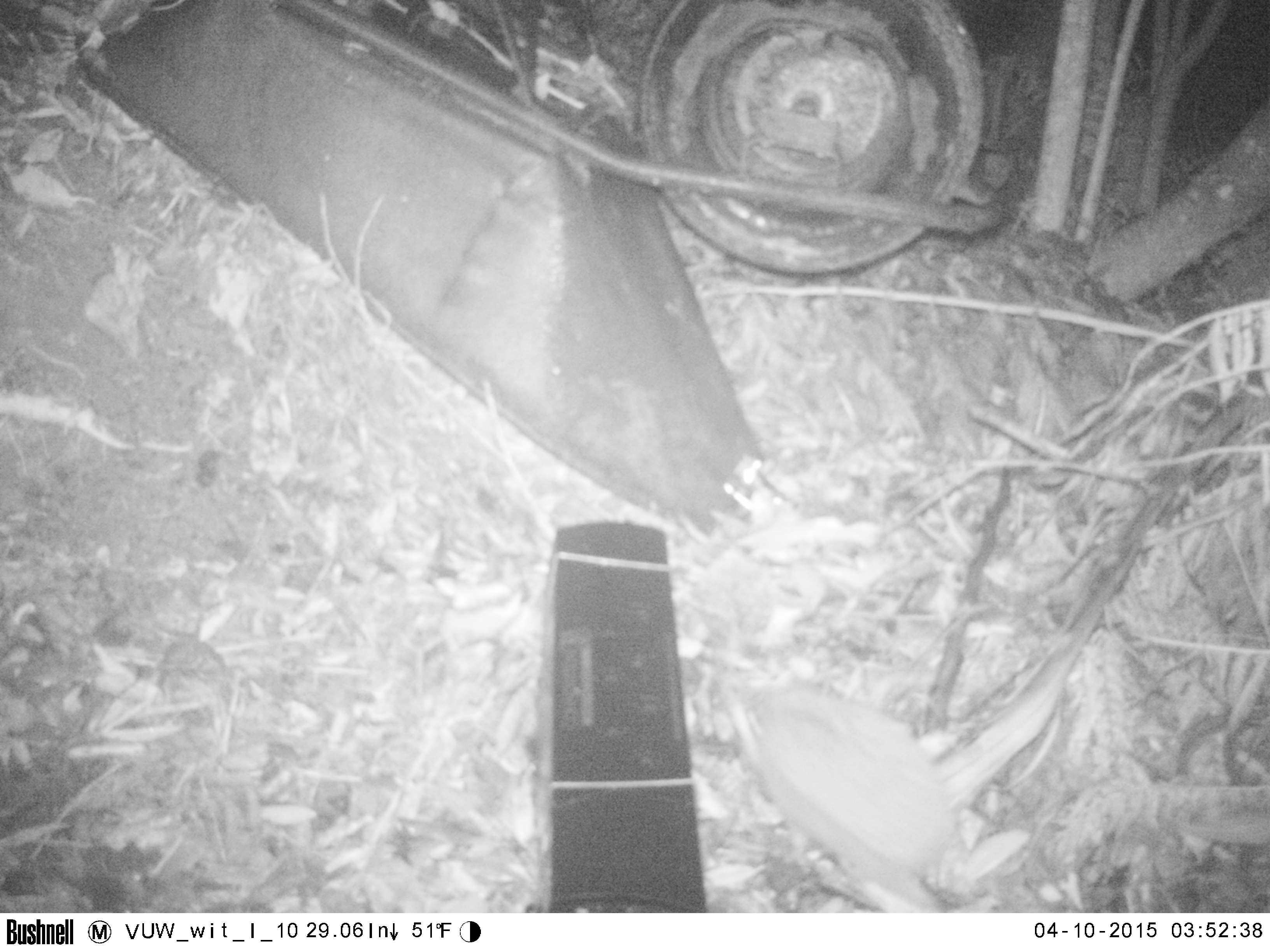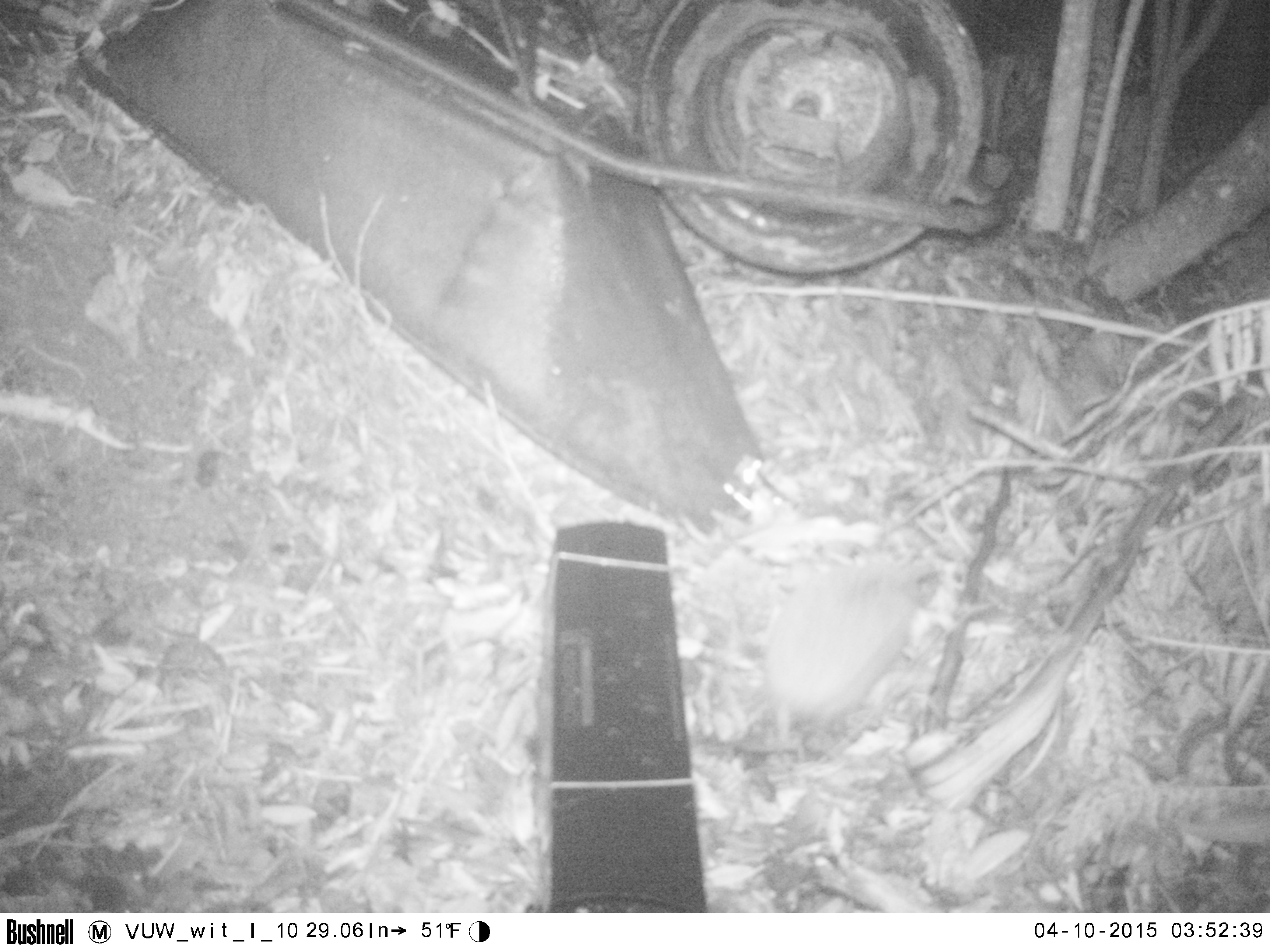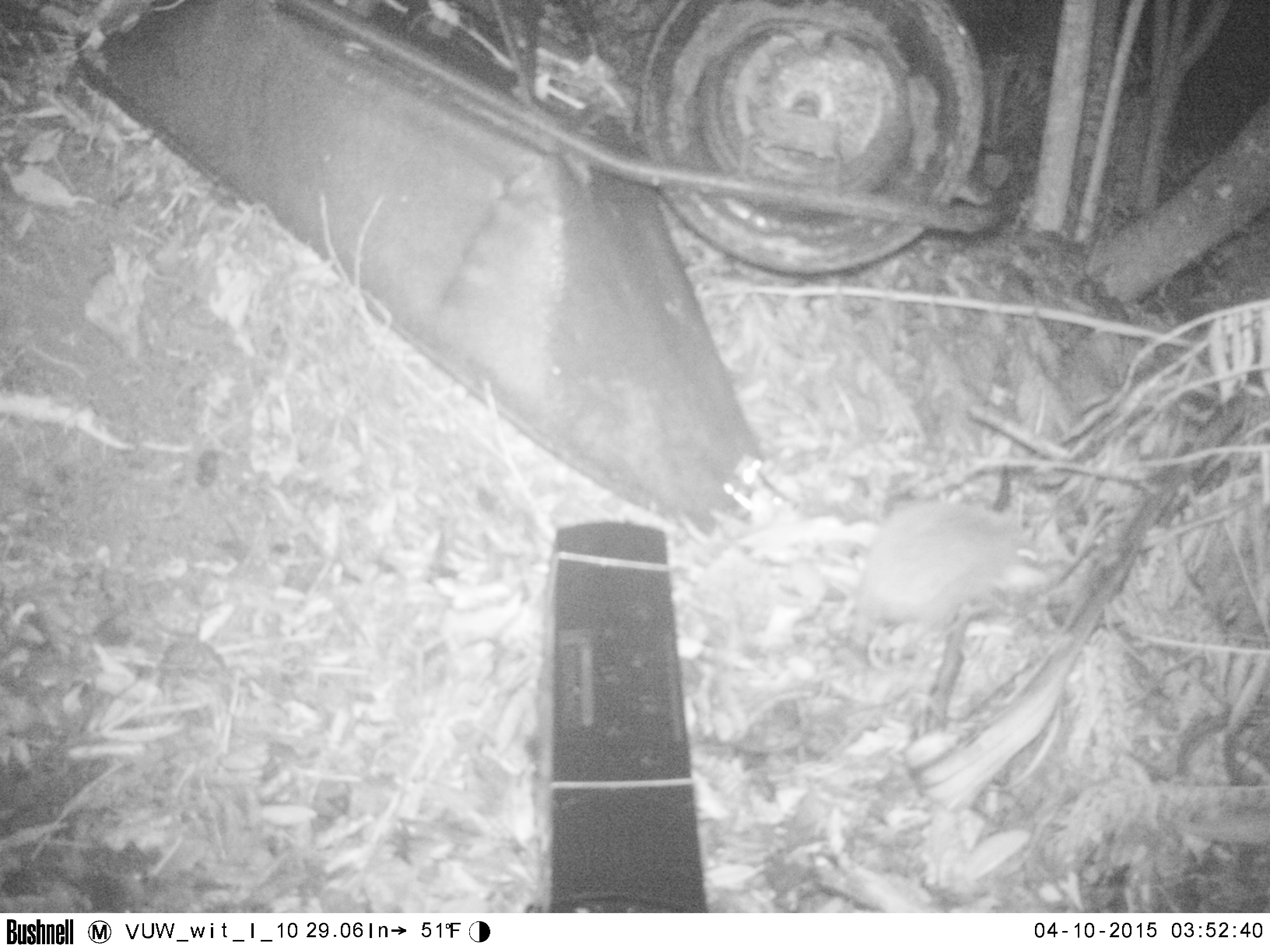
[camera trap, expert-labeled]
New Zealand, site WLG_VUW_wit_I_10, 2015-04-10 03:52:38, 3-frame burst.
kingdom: Animalia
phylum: Chordata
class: Mammalia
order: Eulipotyphla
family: Erinaceidae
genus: Erinaceus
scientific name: Erinaceus europaeus europaeus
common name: european hedgehog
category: hedgehog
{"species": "hedgehog (european hedgehog) (Erinaceus europaeus europaeus)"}